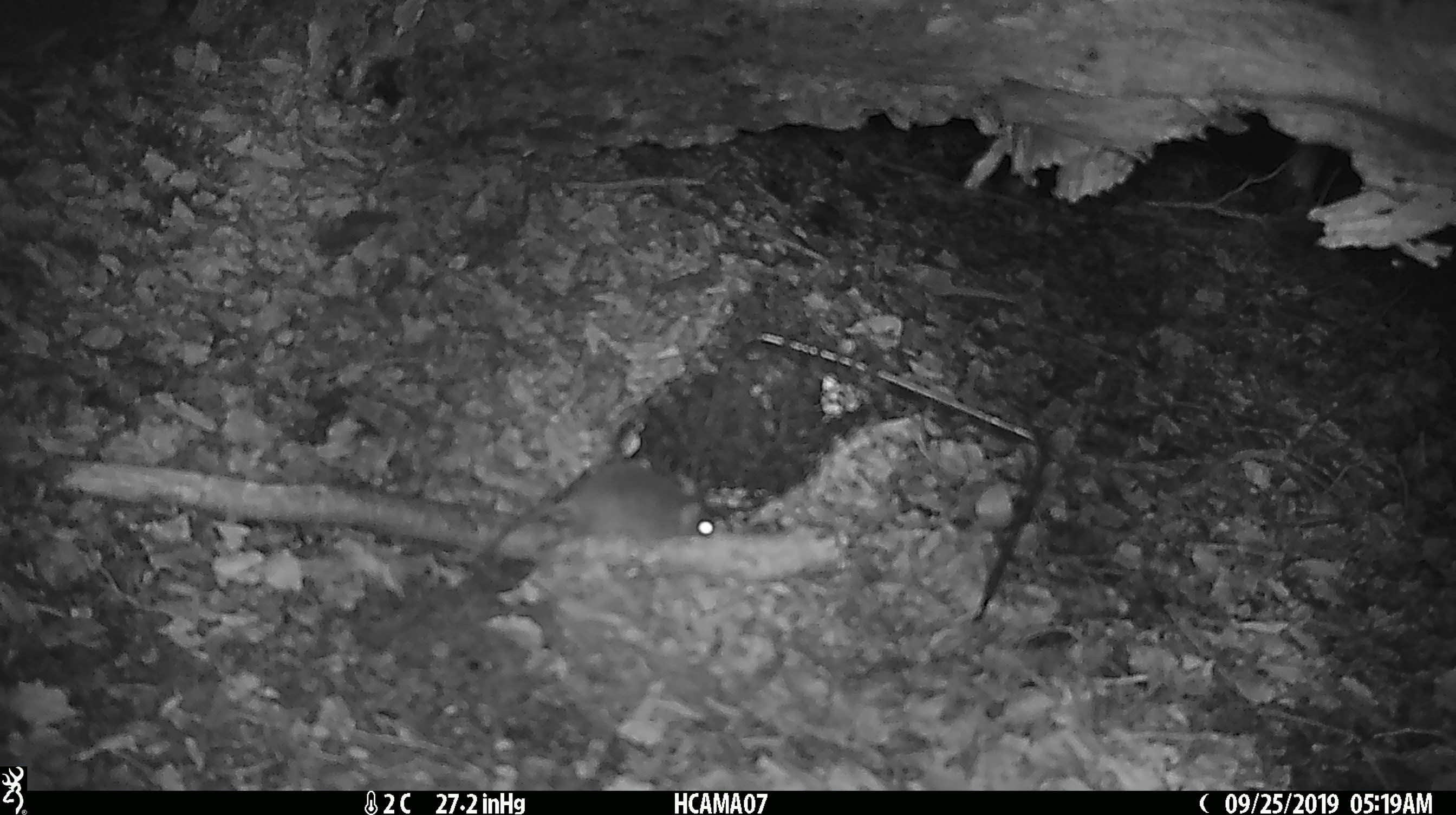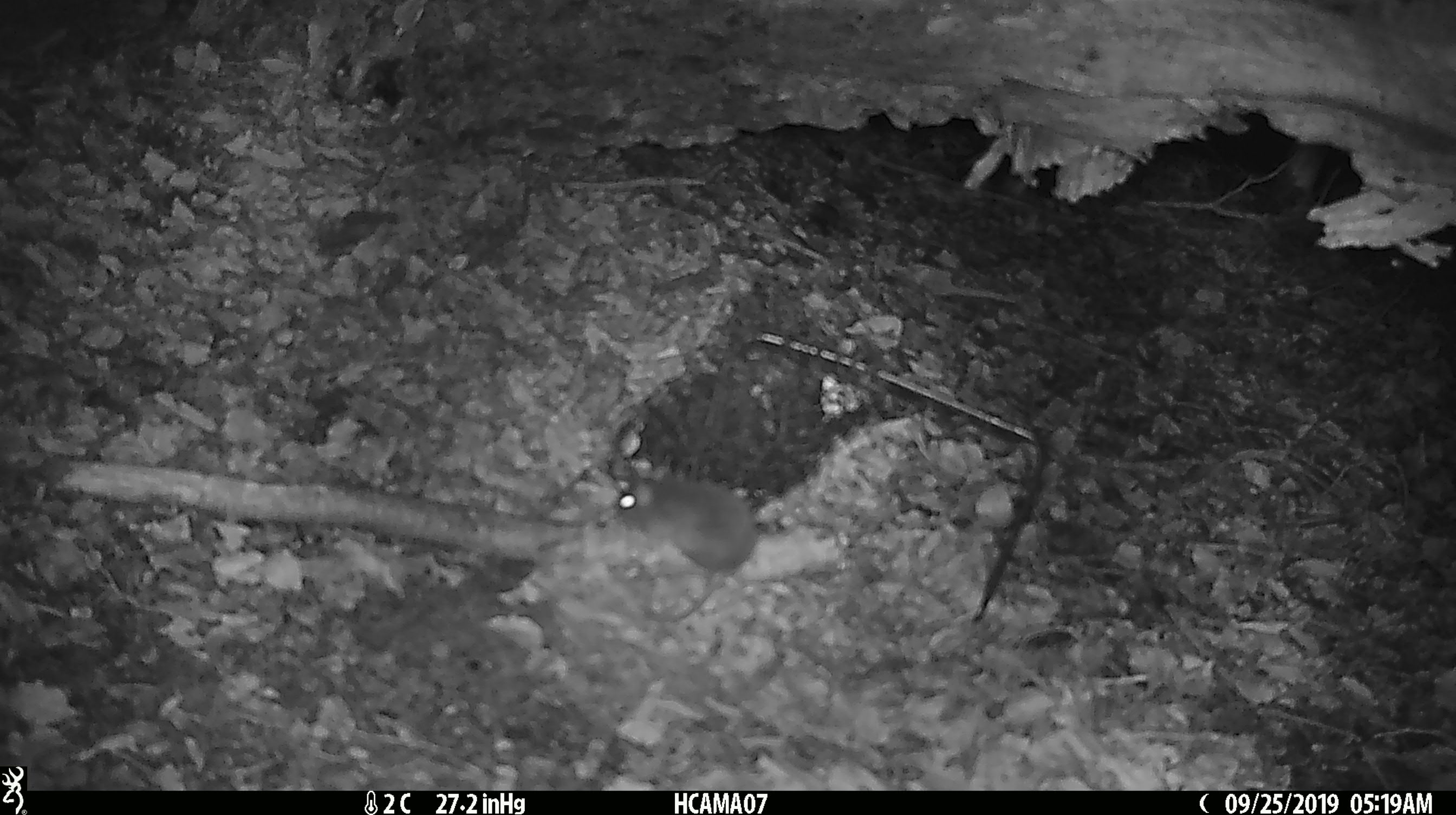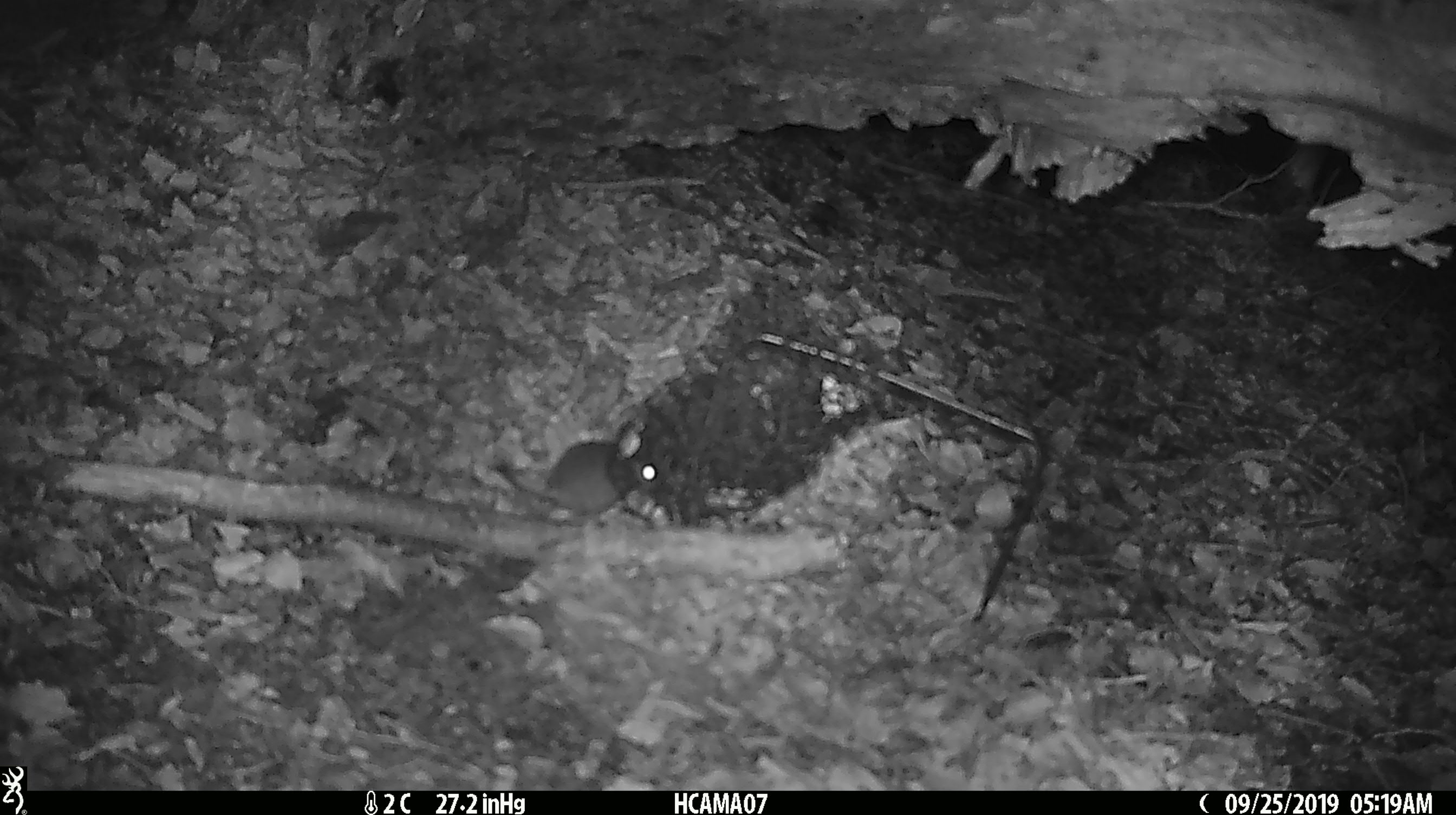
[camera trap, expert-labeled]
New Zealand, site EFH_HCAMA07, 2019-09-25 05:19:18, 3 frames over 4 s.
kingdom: Animalia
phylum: Chordata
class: Mammalia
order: Rodentia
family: Muridae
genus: Mus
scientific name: Mus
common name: mouse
Mouse (Mus).